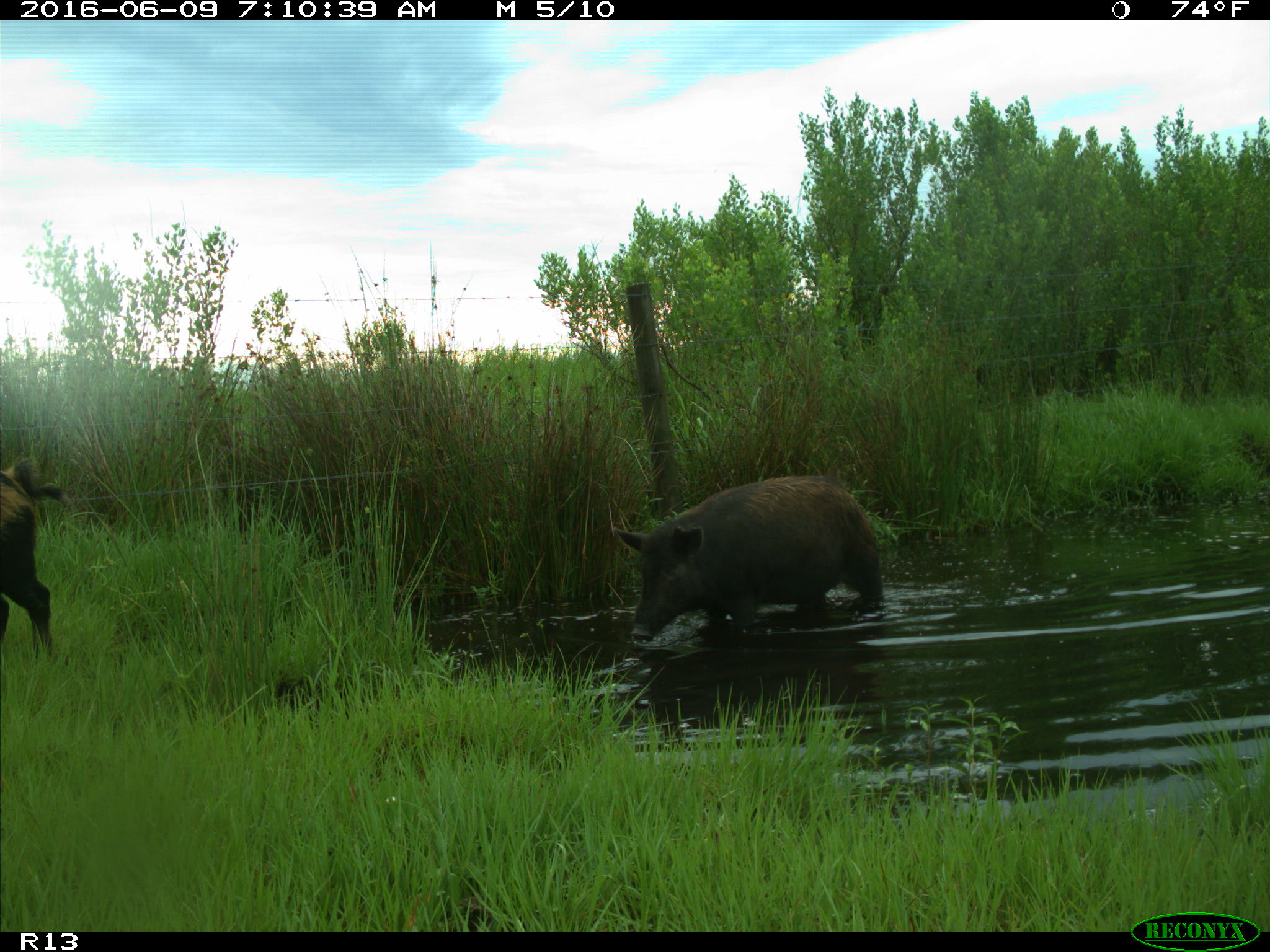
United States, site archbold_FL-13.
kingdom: Animalia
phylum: Chordata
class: Mammalia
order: Artiodactyla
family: Suidae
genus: Sus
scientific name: Sus scrofa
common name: wild boar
Sus scrofa (wild boar).